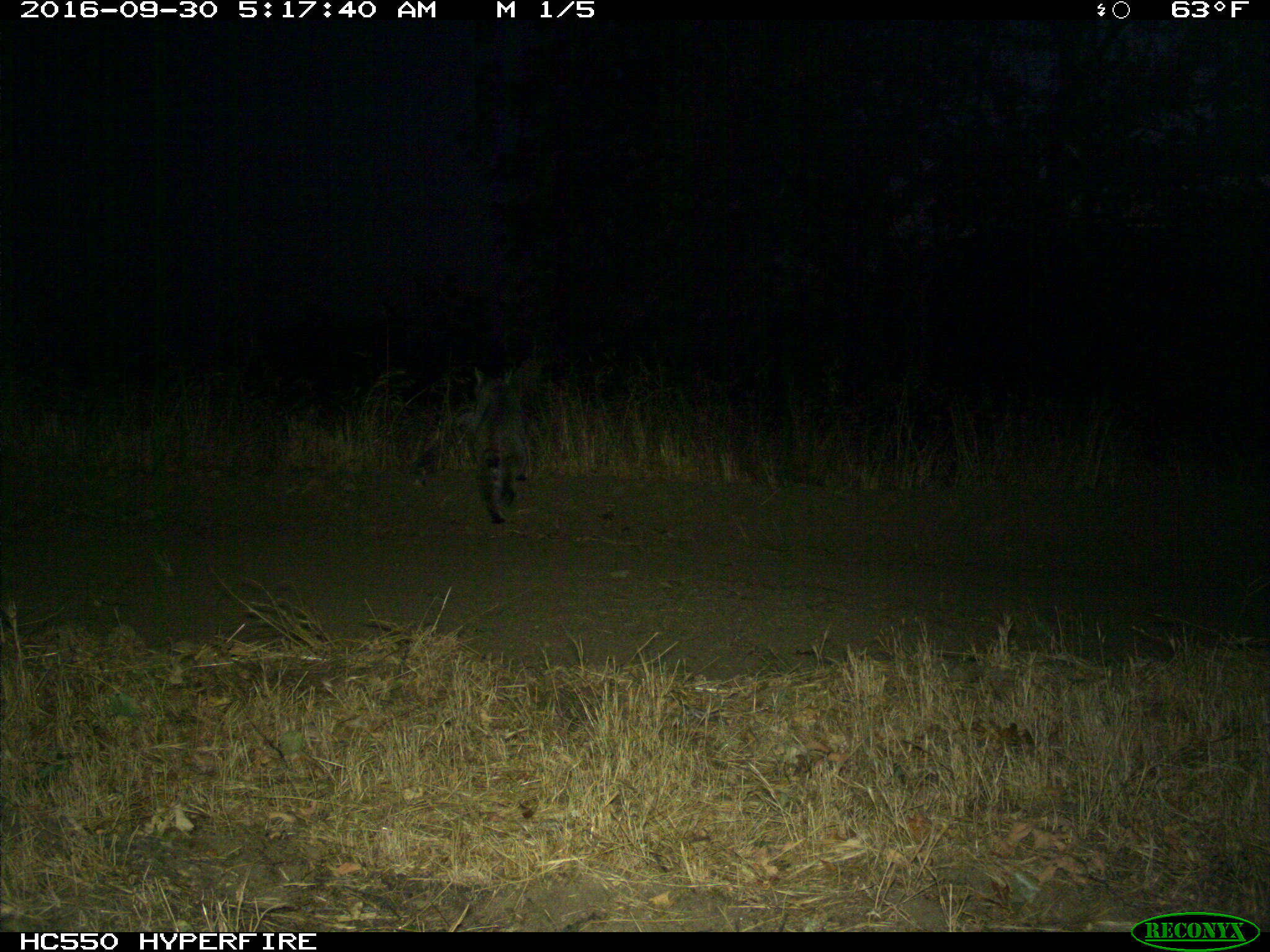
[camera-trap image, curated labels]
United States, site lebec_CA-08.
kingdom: Animalia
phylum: Chordata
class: Mammalia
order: Carnivora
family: Felidae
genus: Lynx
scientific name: Lynx rufus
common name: bobcat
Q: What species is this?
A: Lynx rufus (bobcat).